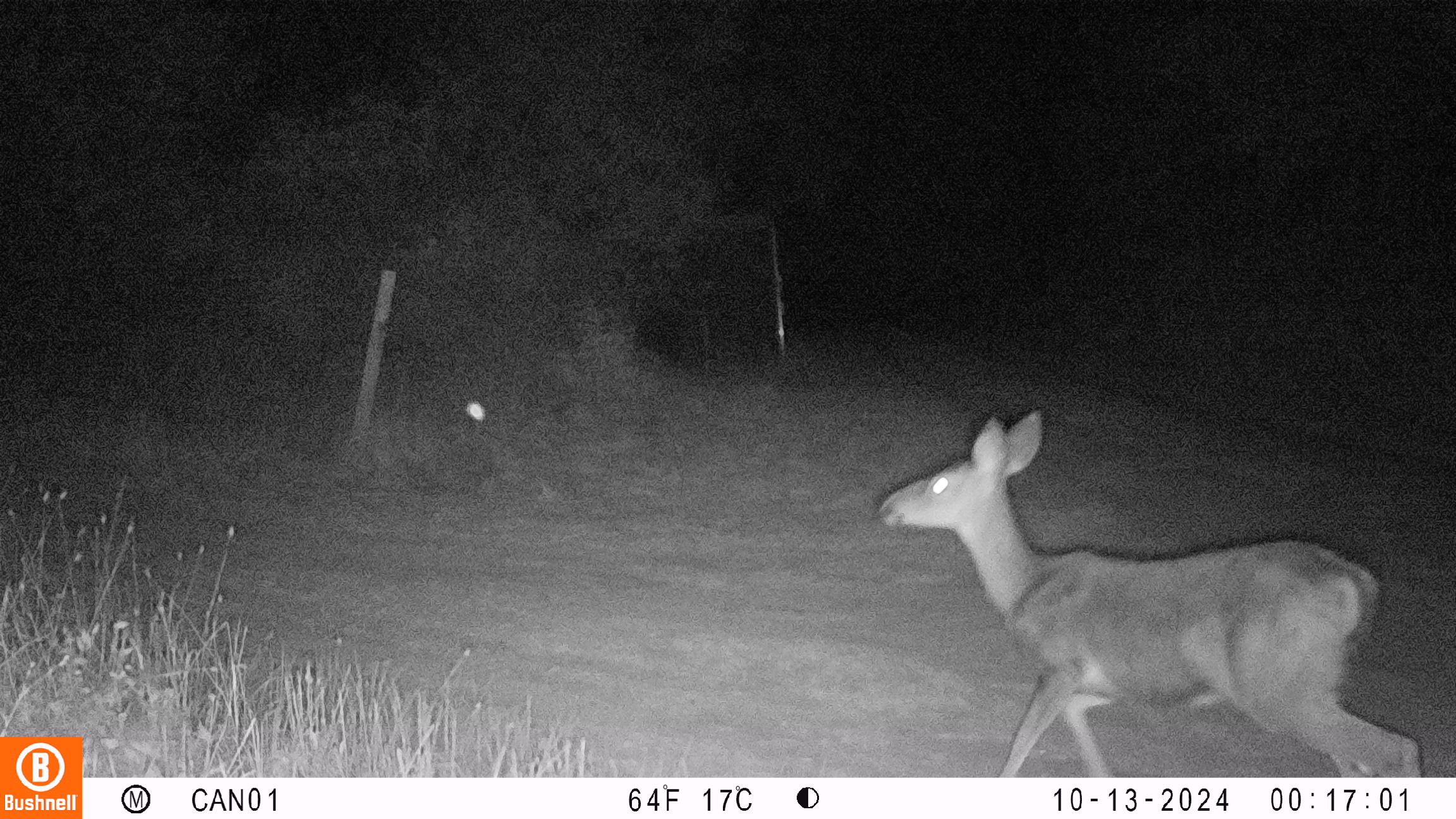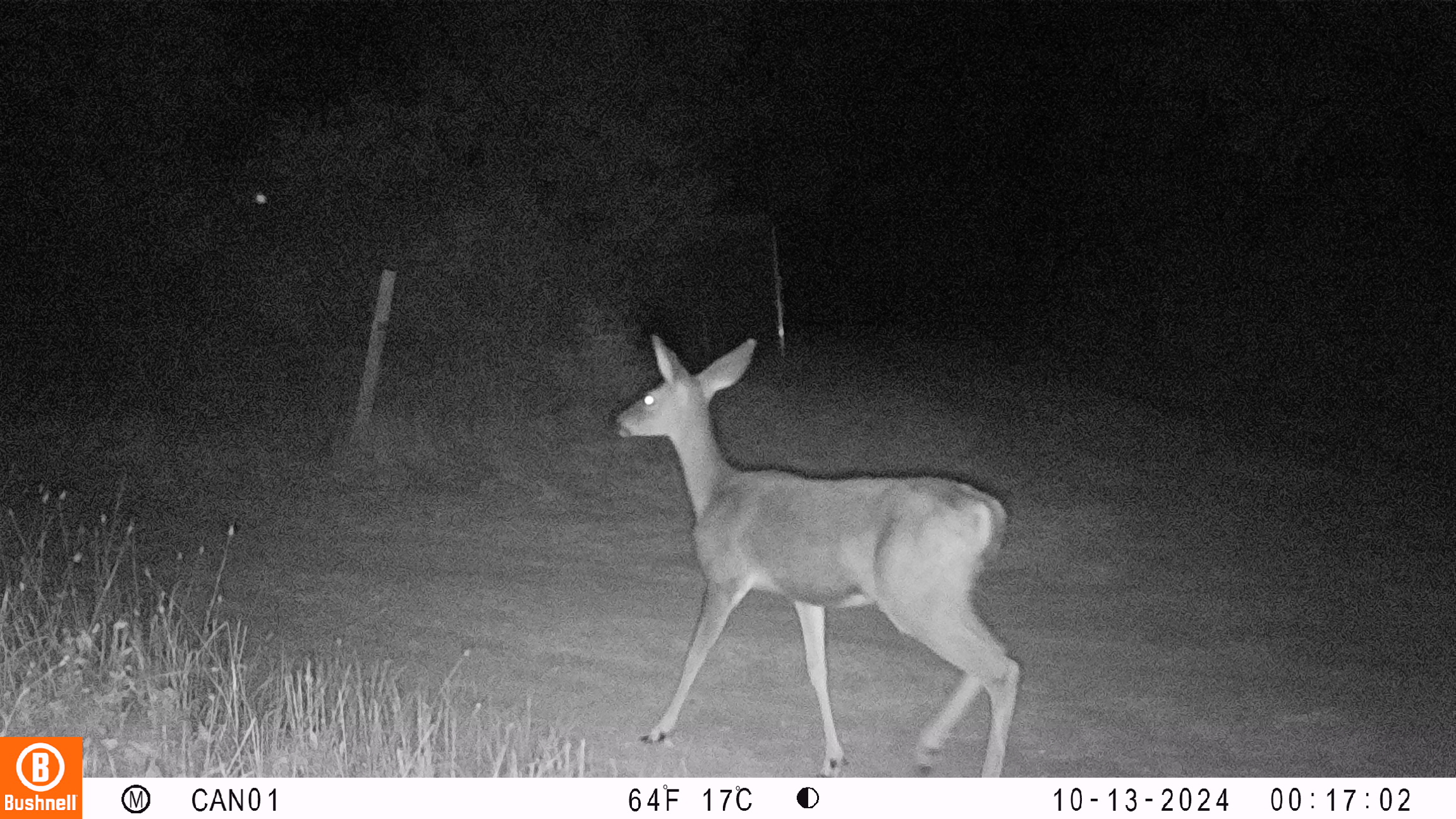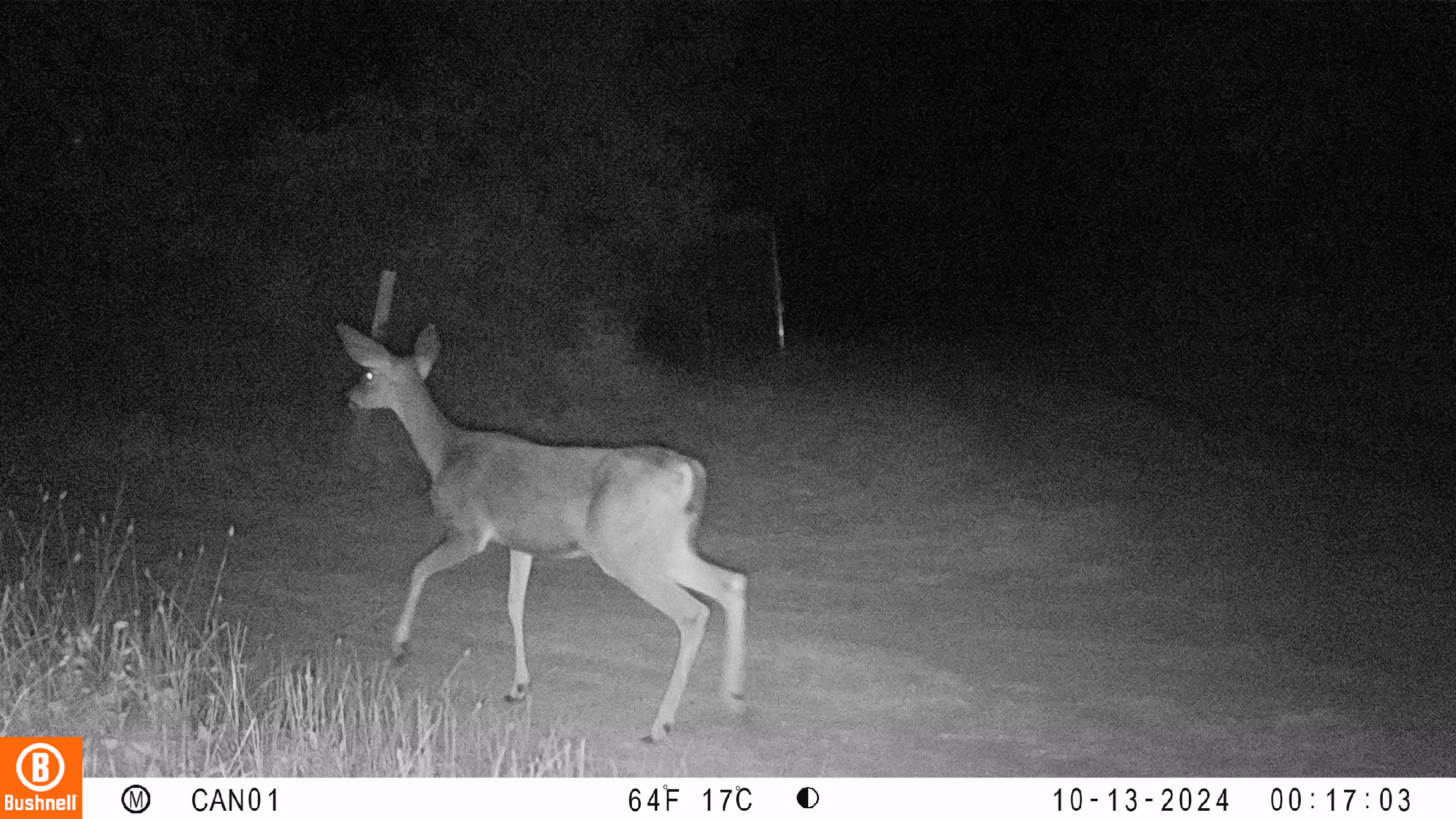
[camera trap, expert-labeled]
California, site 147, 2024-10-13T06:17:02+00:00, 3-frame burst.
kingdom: Animalia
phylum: Chordata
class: Mammalia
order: Artiodactyla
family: Cervidae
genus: Odocoileus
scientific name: Odocoileus hemionus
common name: mule deer